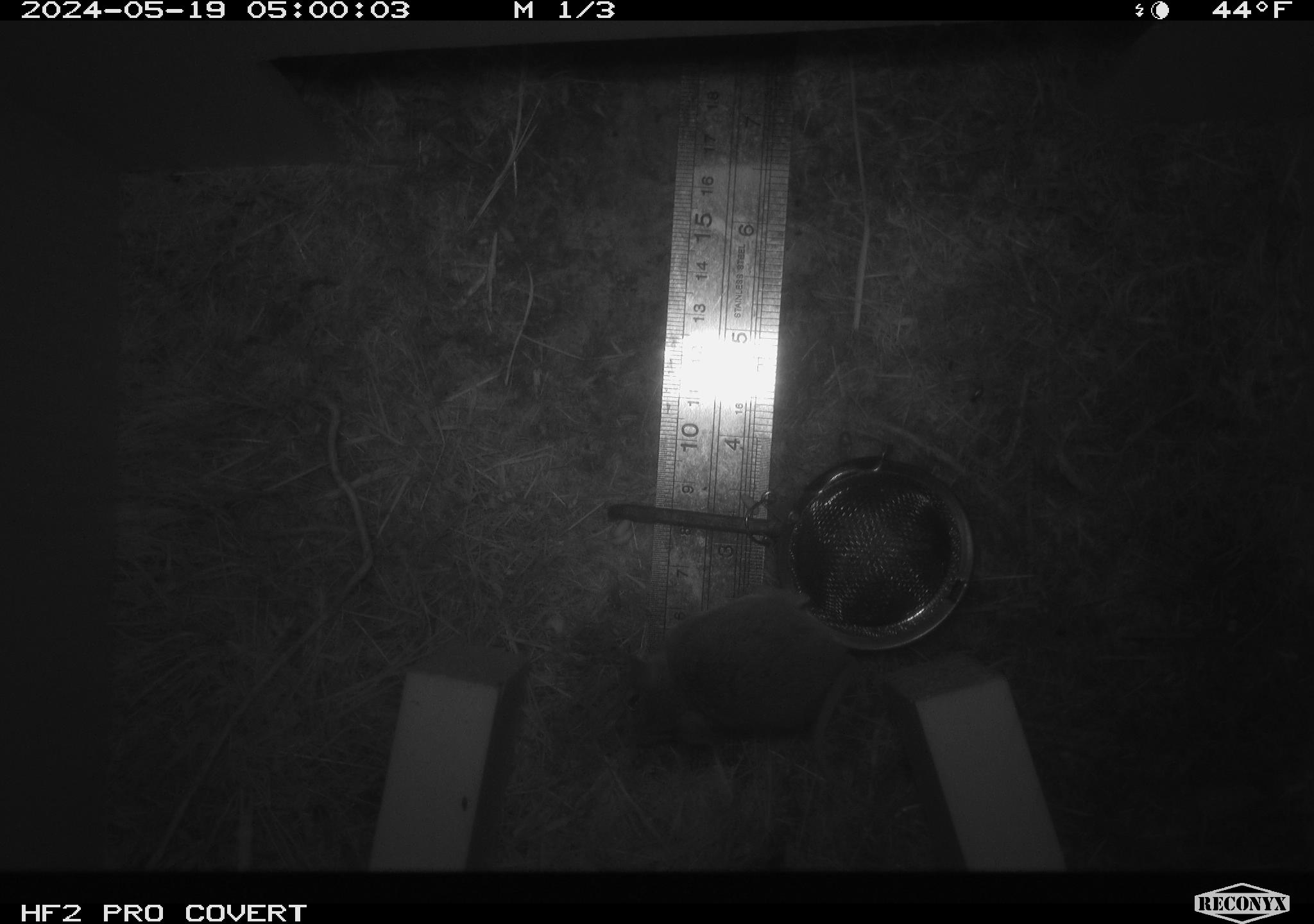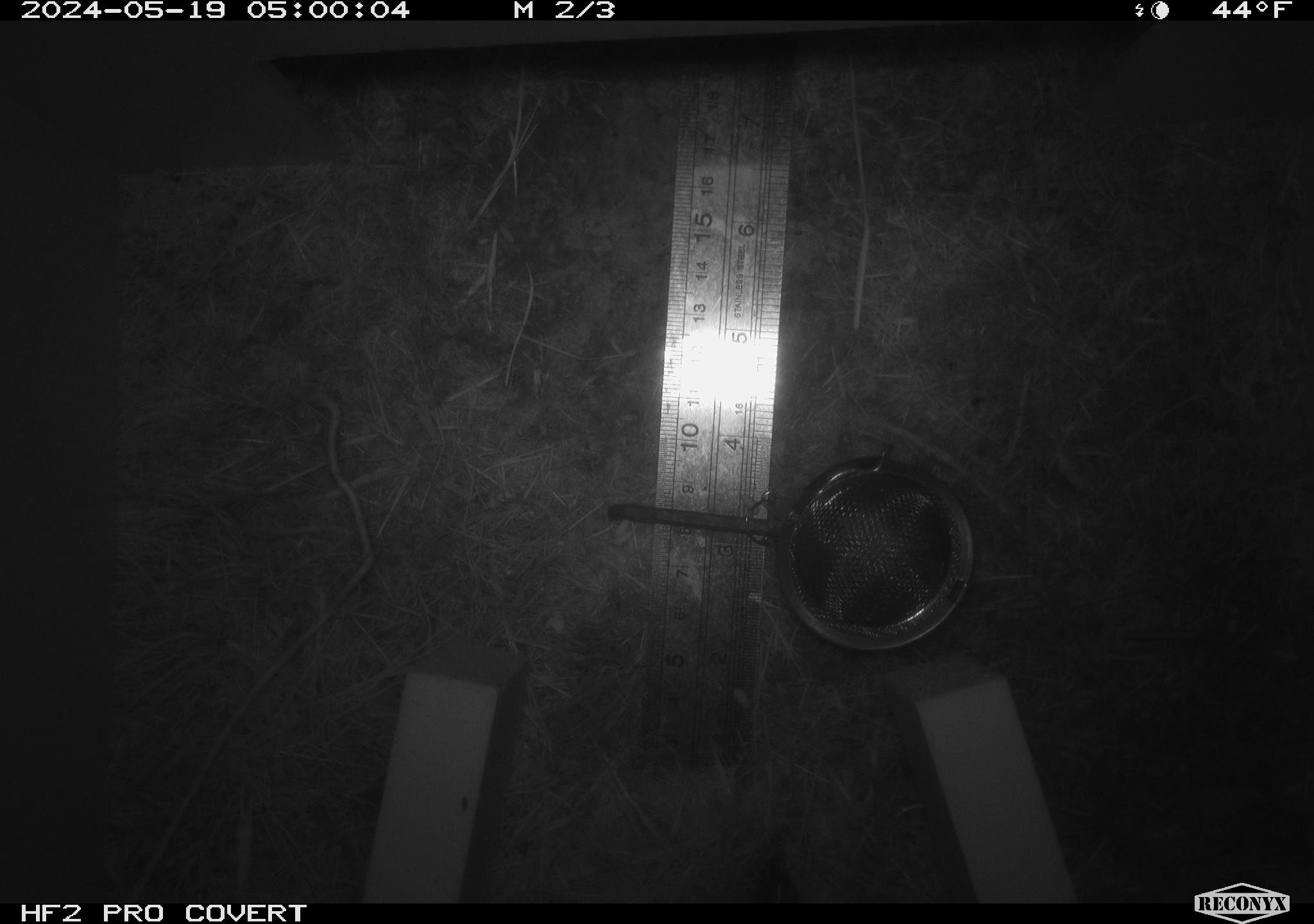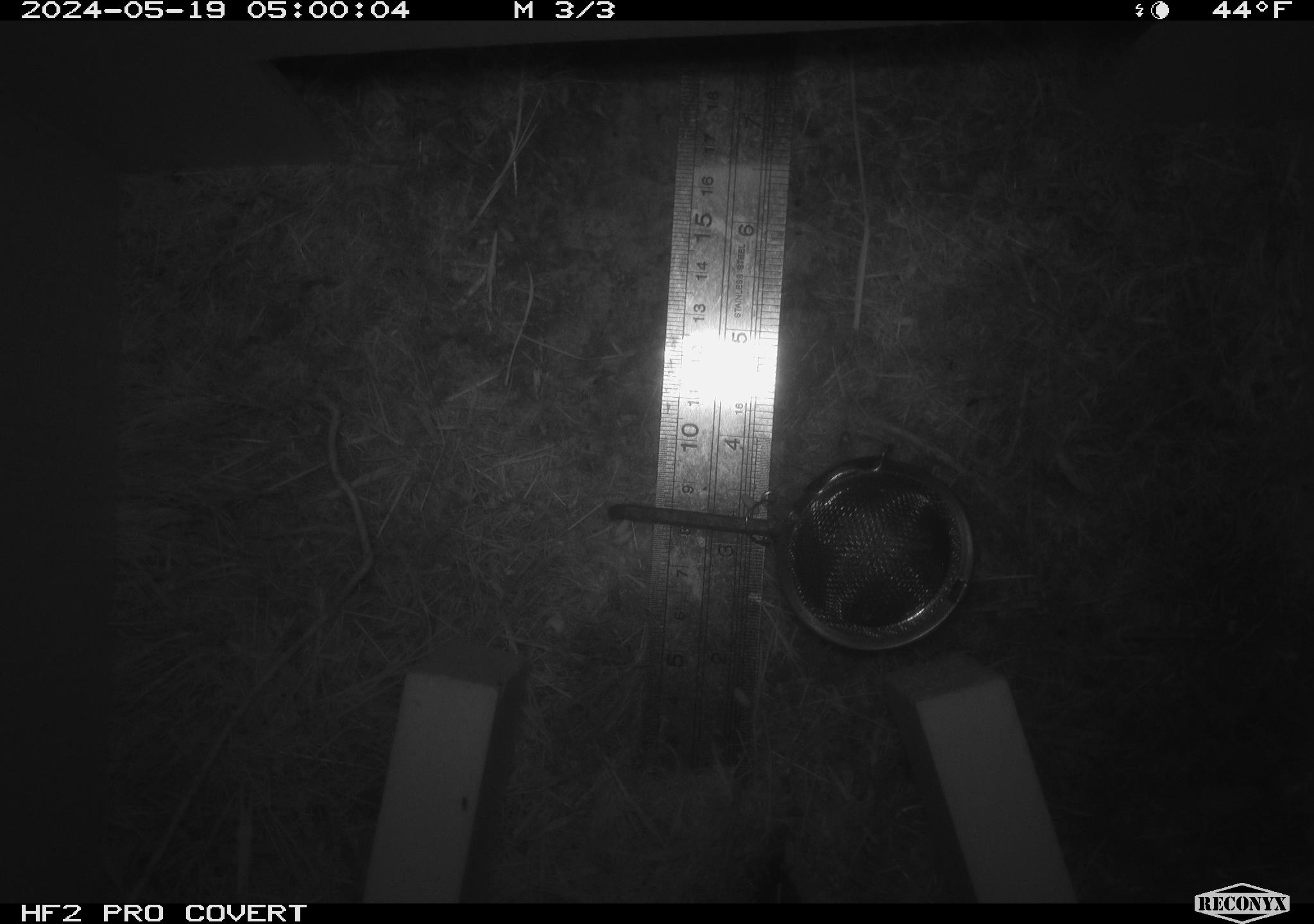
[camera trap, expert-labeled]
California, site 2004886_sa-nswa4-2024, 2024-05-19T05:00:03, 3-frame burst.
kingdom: Animalia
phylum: Chordata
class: Mammalia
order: Rodentia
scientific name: Rodentia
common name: mouse species